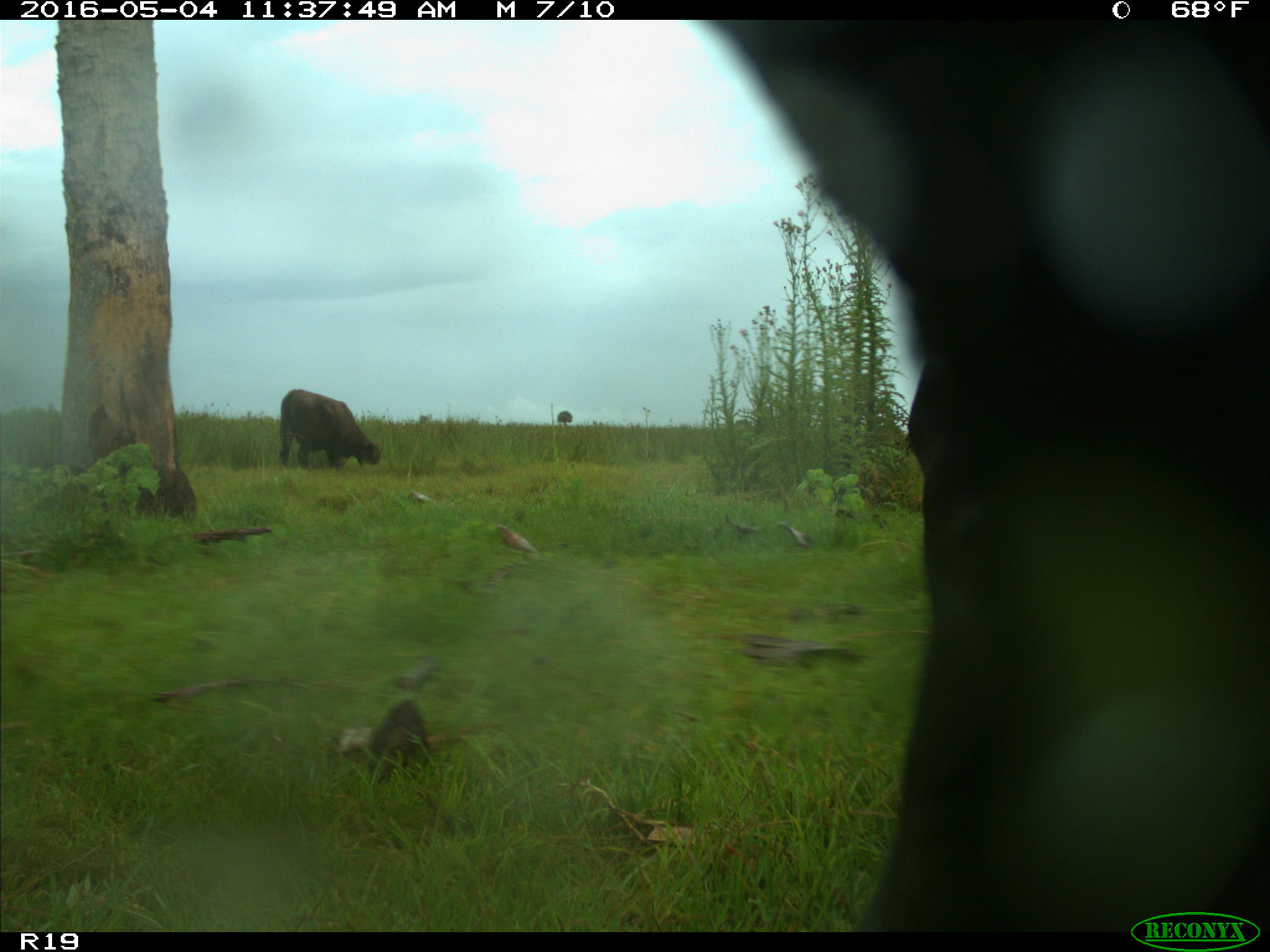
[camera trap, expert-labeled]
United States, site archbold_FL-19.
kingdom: Animalia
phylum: Chordata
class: Mammalia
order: Artiodactyla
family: Bovidae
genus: Bos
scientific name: Bos taurus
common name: domestic cow